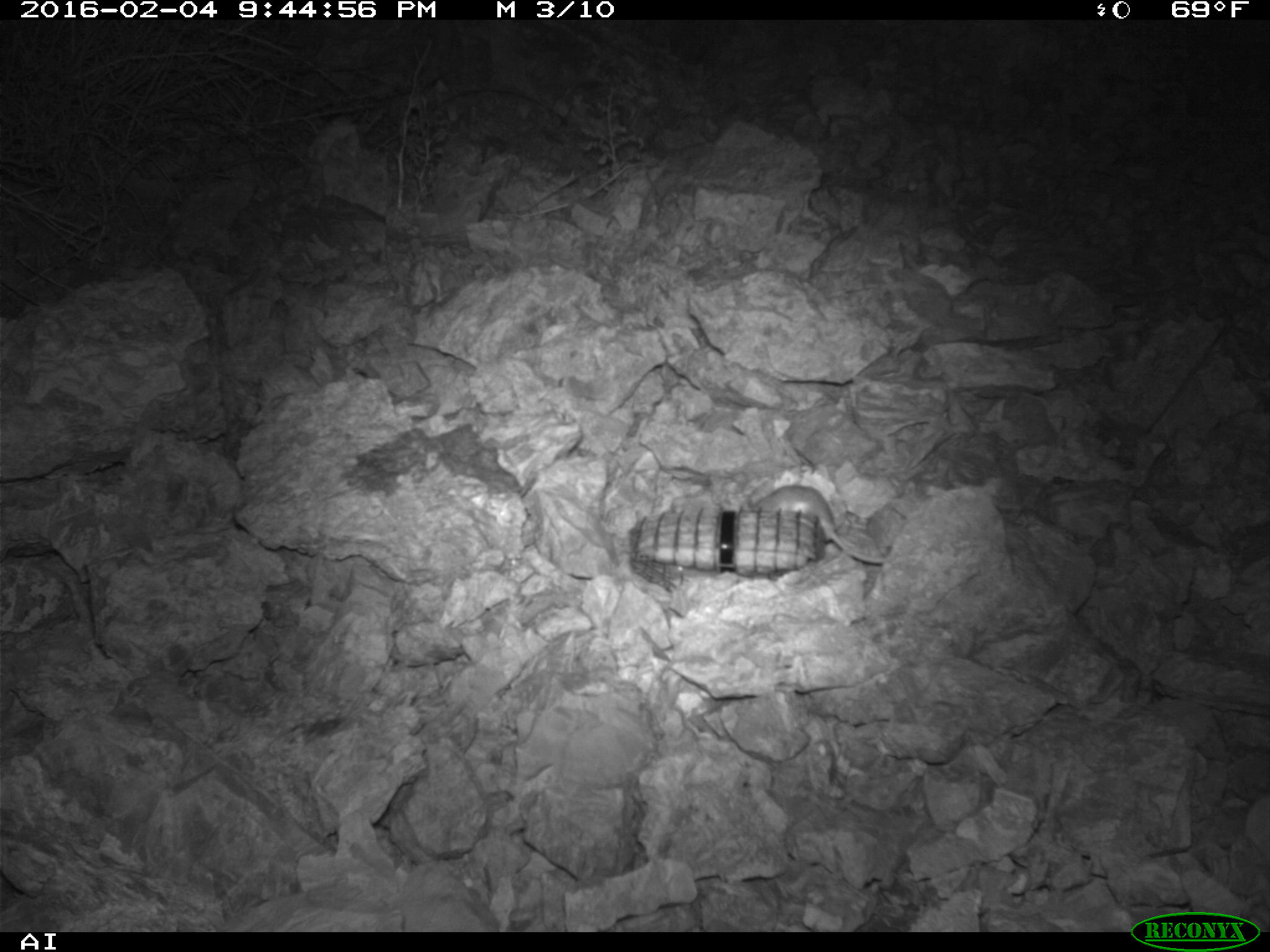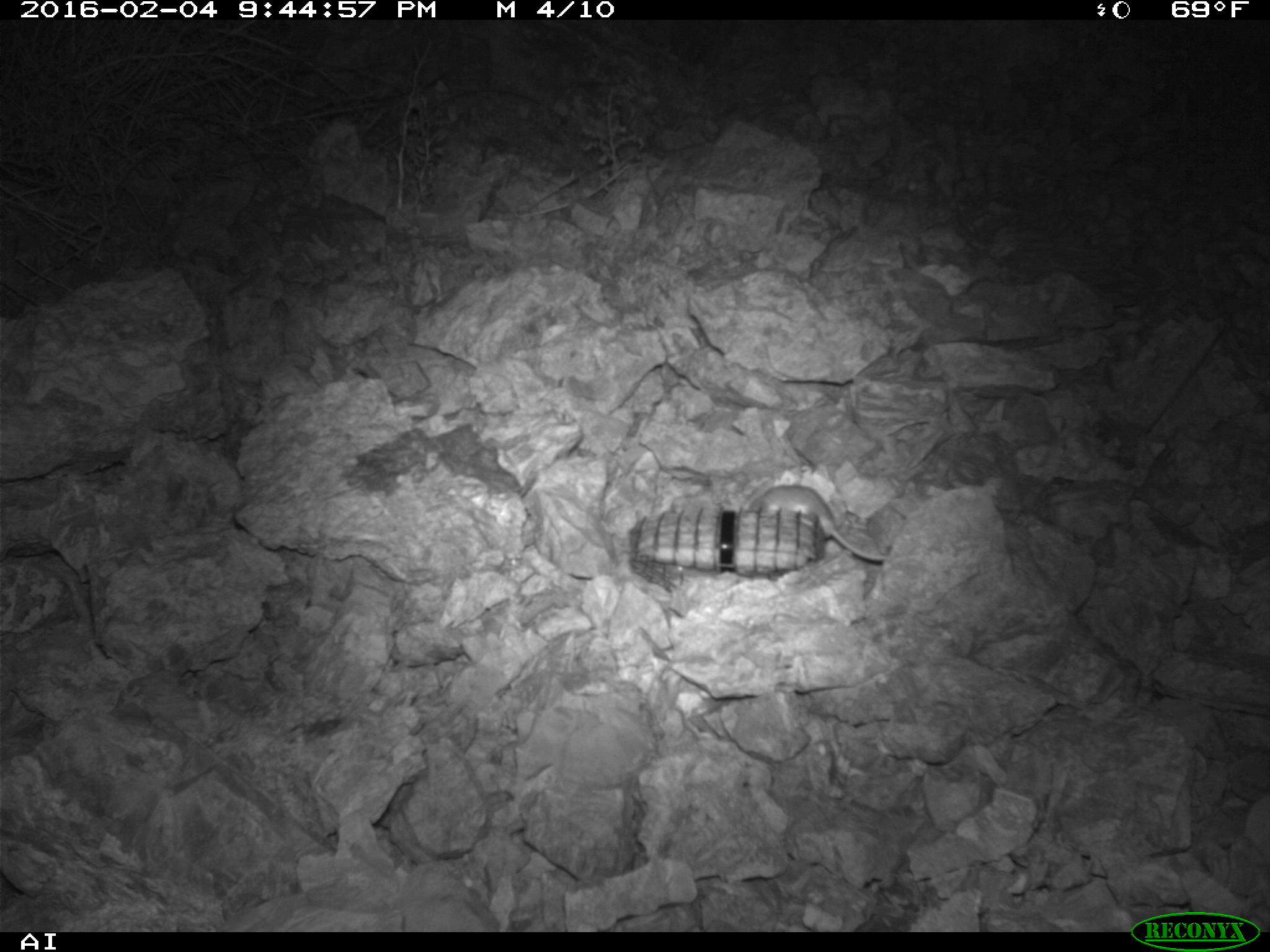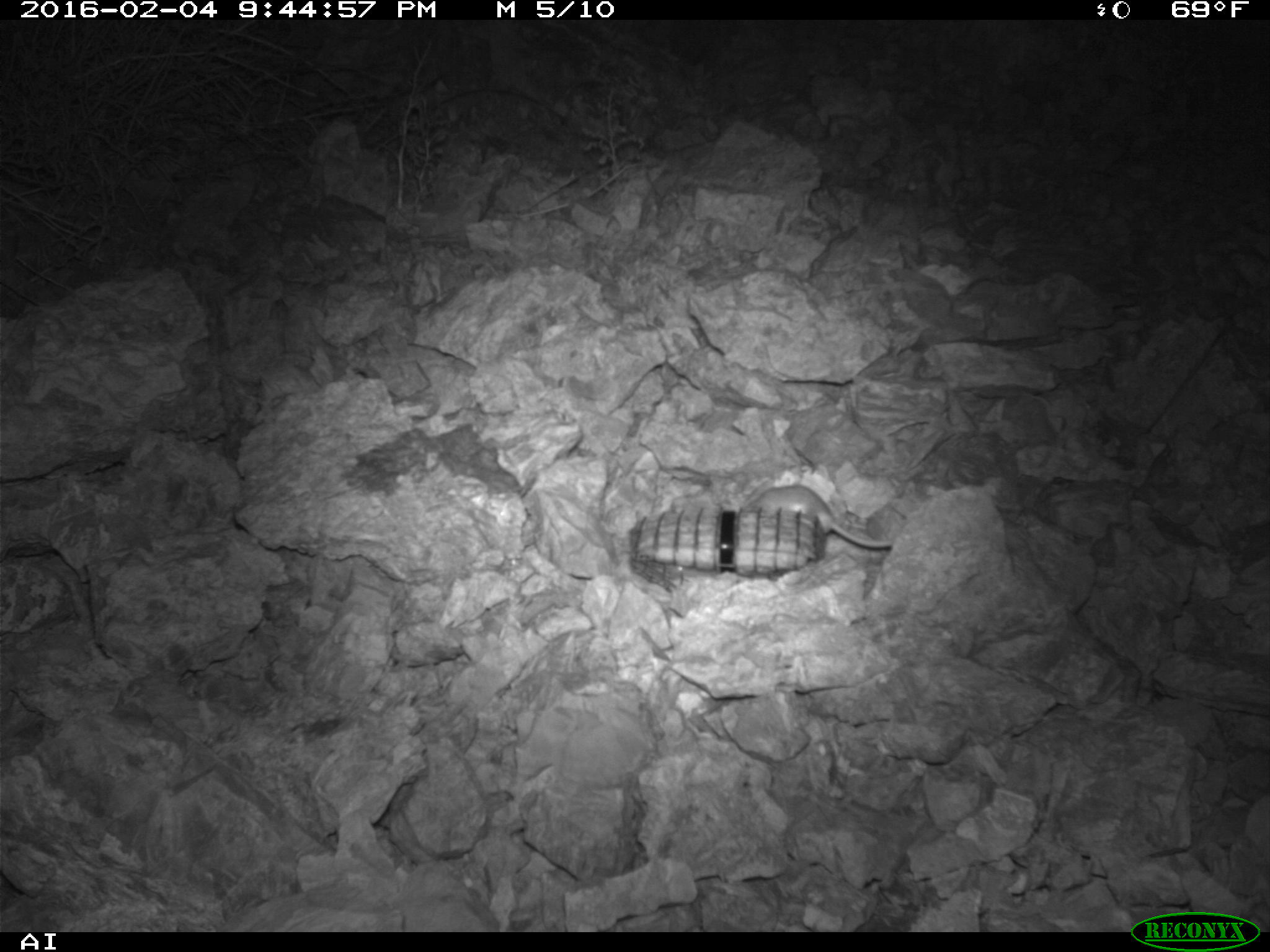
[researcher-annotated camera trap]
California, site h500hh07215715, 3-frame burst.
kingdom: Animalia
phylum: Chordata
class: Mammalia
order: Rodentia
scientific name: Rodentia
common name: rodent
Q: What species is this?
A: Rodent (Rodentia).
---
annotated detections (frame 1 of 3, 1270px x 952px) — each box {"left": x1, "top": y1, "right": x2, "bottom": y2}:
rodent: {"left": 737, "top": 484, "right": 884, "bottom": 563}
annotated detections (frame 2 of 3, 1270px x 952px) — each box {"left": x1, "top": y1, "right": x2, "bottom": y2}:
rodent: {"left": 737, "top": 483, "right": 885, "bottom": 563}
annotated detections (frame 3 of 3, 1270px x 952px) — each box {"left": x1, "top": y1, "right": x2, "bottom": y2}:
rodent: {"left": 748, "top": 484, "right": 892, "bottom": 547}